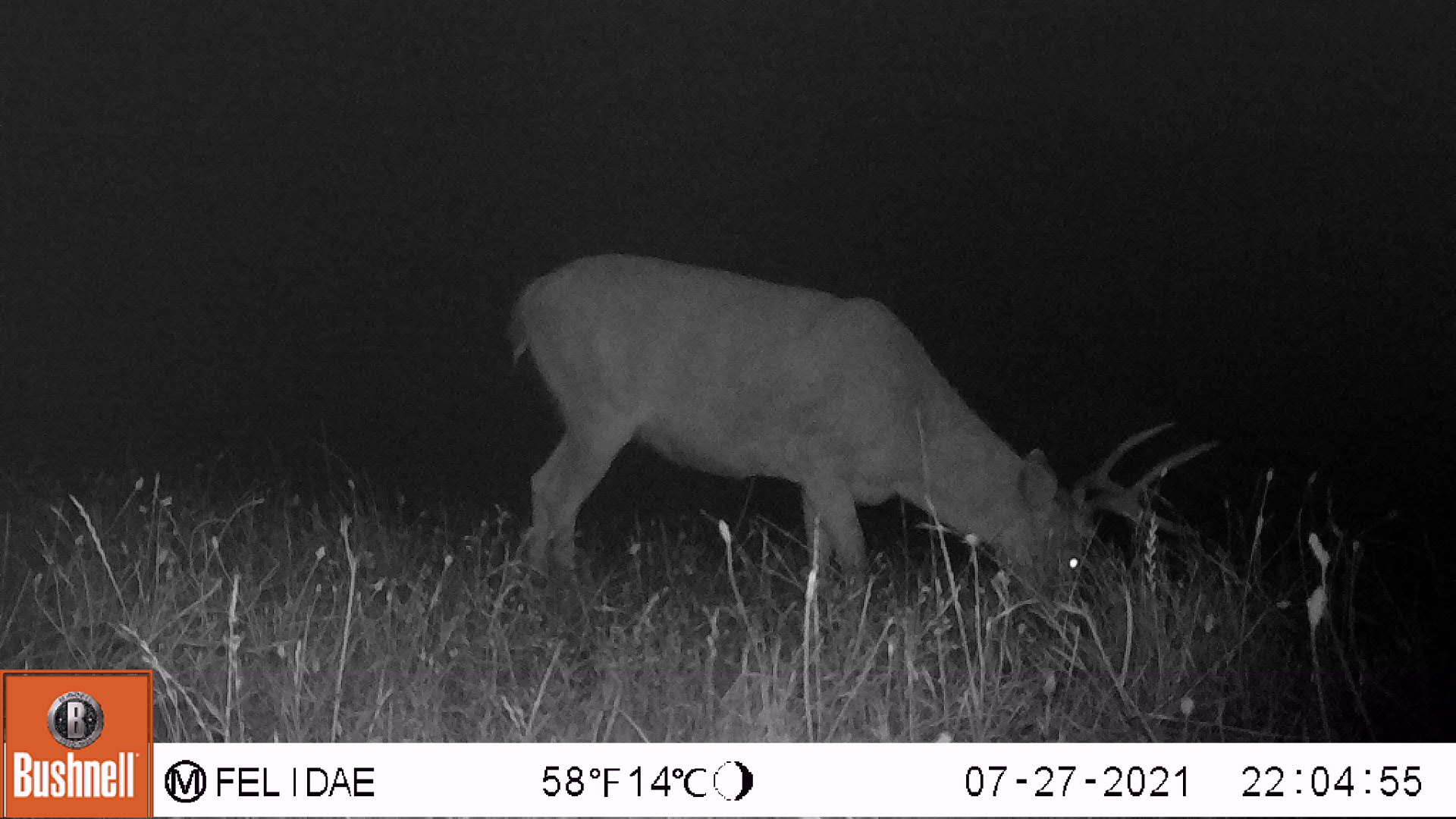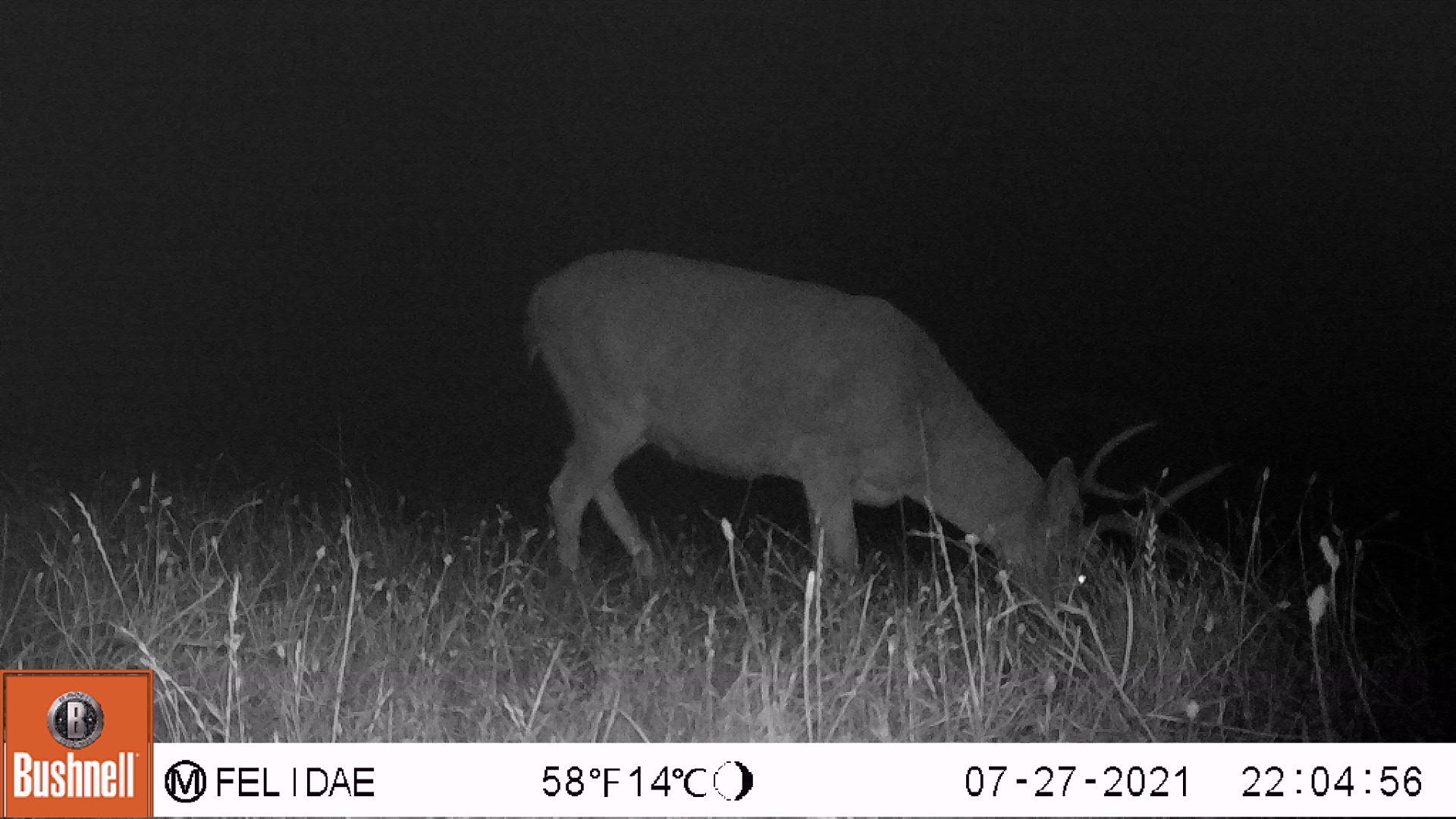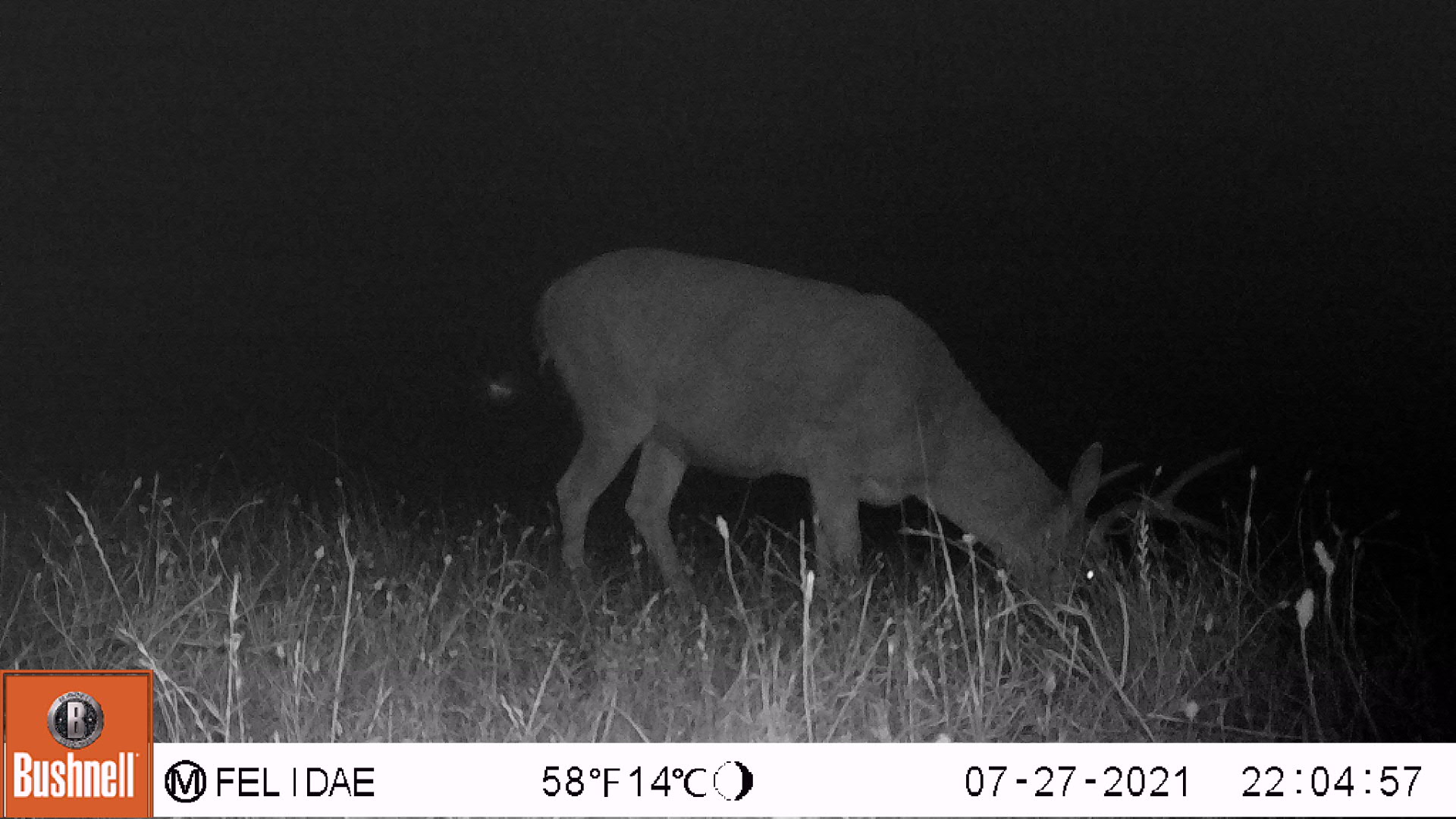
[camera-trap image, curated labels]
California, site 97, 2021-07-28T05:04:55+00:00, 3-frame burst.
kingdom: Animalia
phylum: Chordata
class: Mammalia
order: Artiodactyla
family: Cervidae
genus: Odocoileus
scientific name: Odocoileus hemionus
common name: mule deer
Mule deer (Odocoileus hemionus).